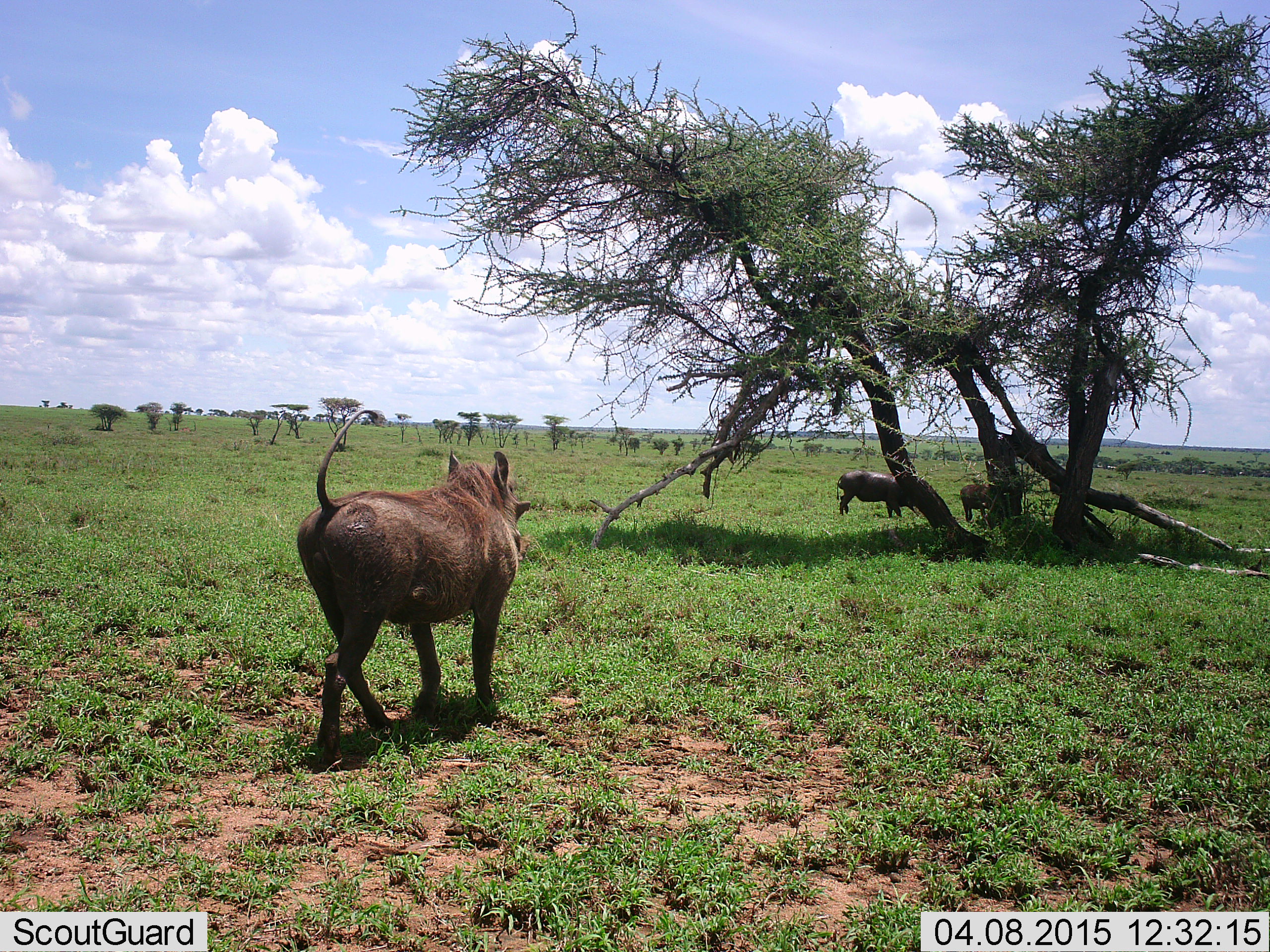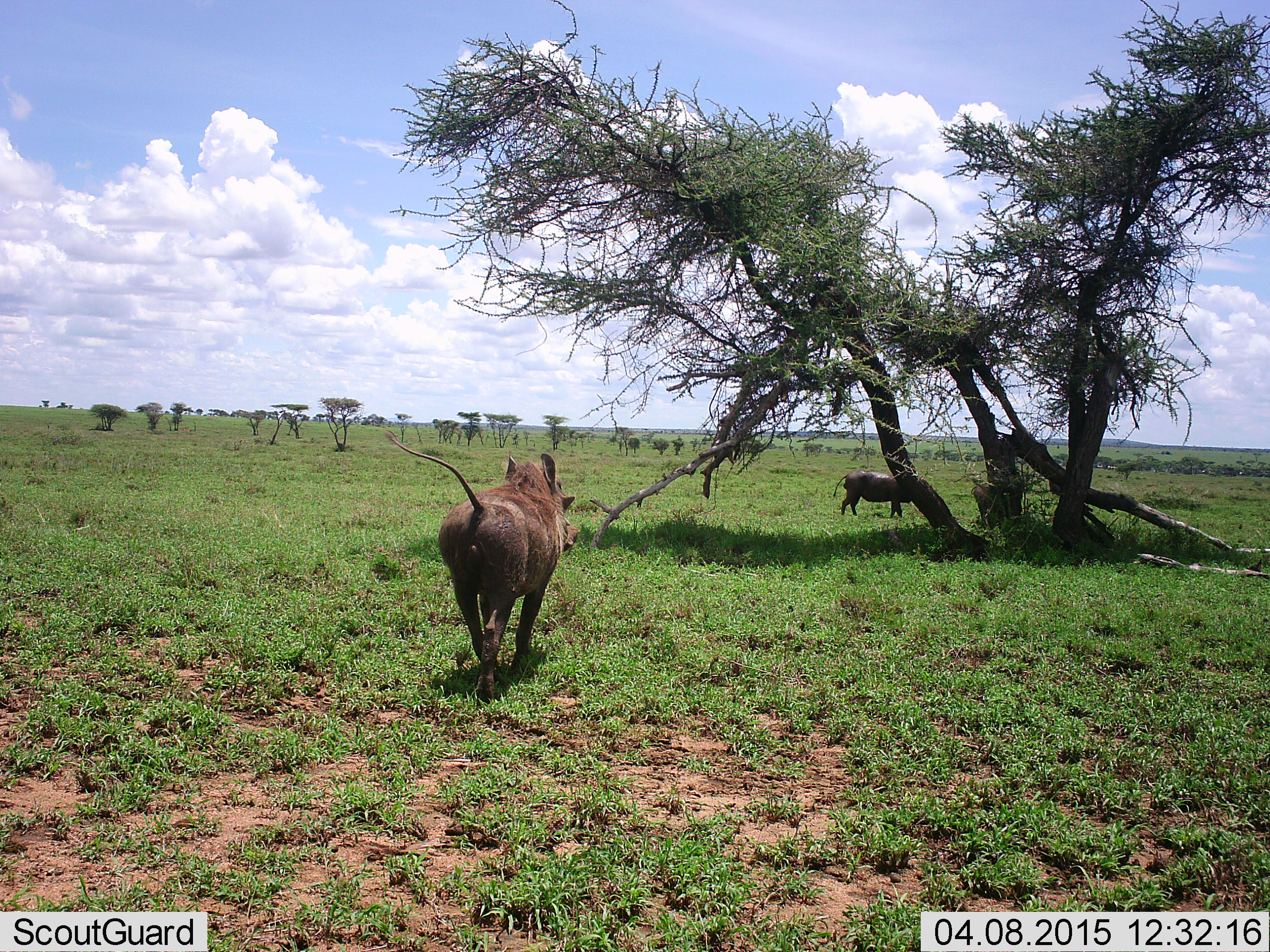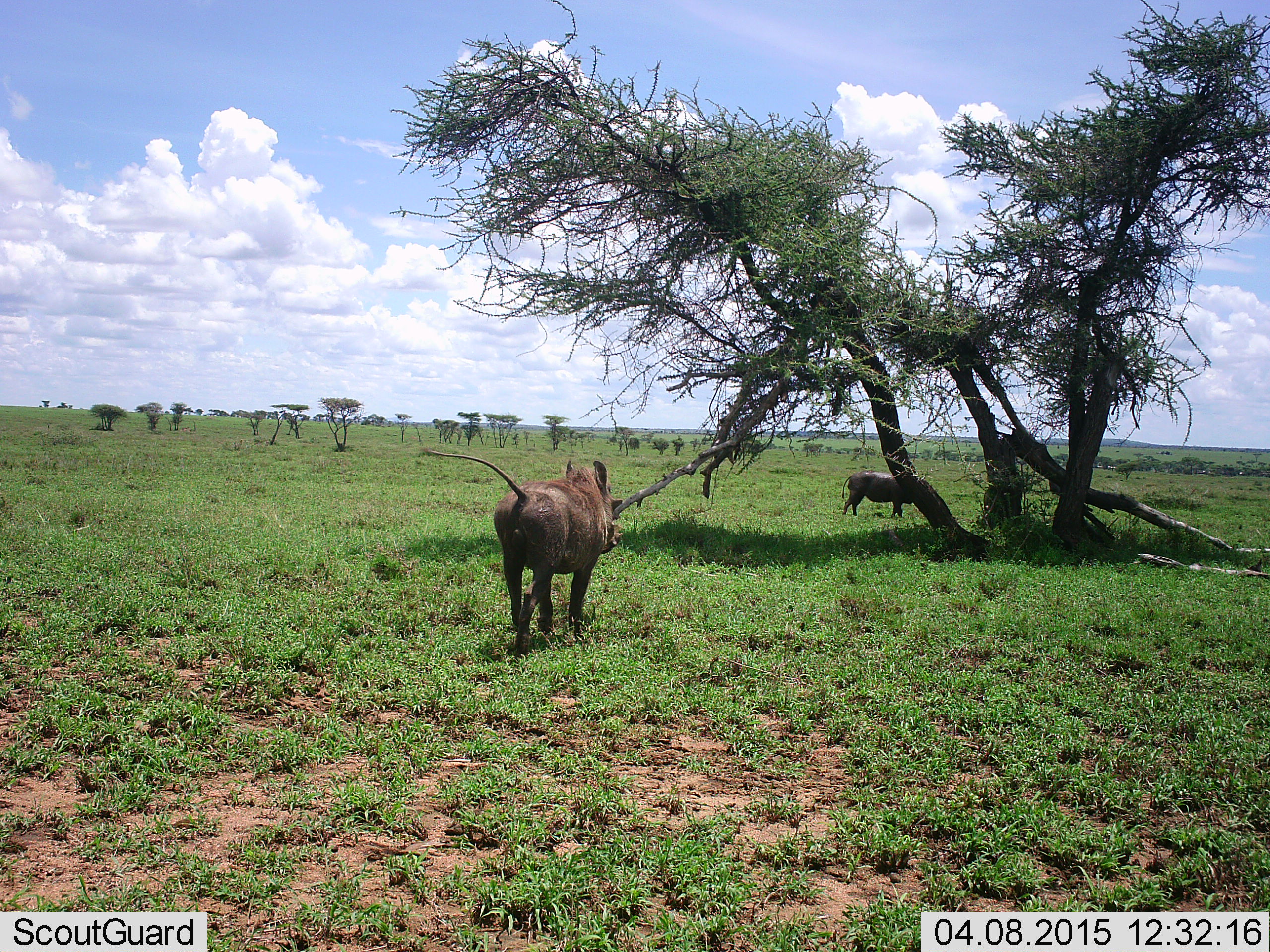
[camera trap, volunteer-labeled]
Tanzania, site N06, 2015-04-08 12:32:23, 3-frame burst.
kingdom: Animalia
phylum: Chordata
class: Mammalia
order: Artiodactyla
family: Suidae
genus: Phacochoerus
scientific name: Phacochoerus africanus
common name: warthog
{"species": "warthog (Phacochoerus africanus)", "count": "3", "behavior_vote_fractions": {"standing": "50%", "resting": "0%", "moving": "100%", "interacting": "0%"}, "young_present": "0%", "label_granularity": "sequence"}